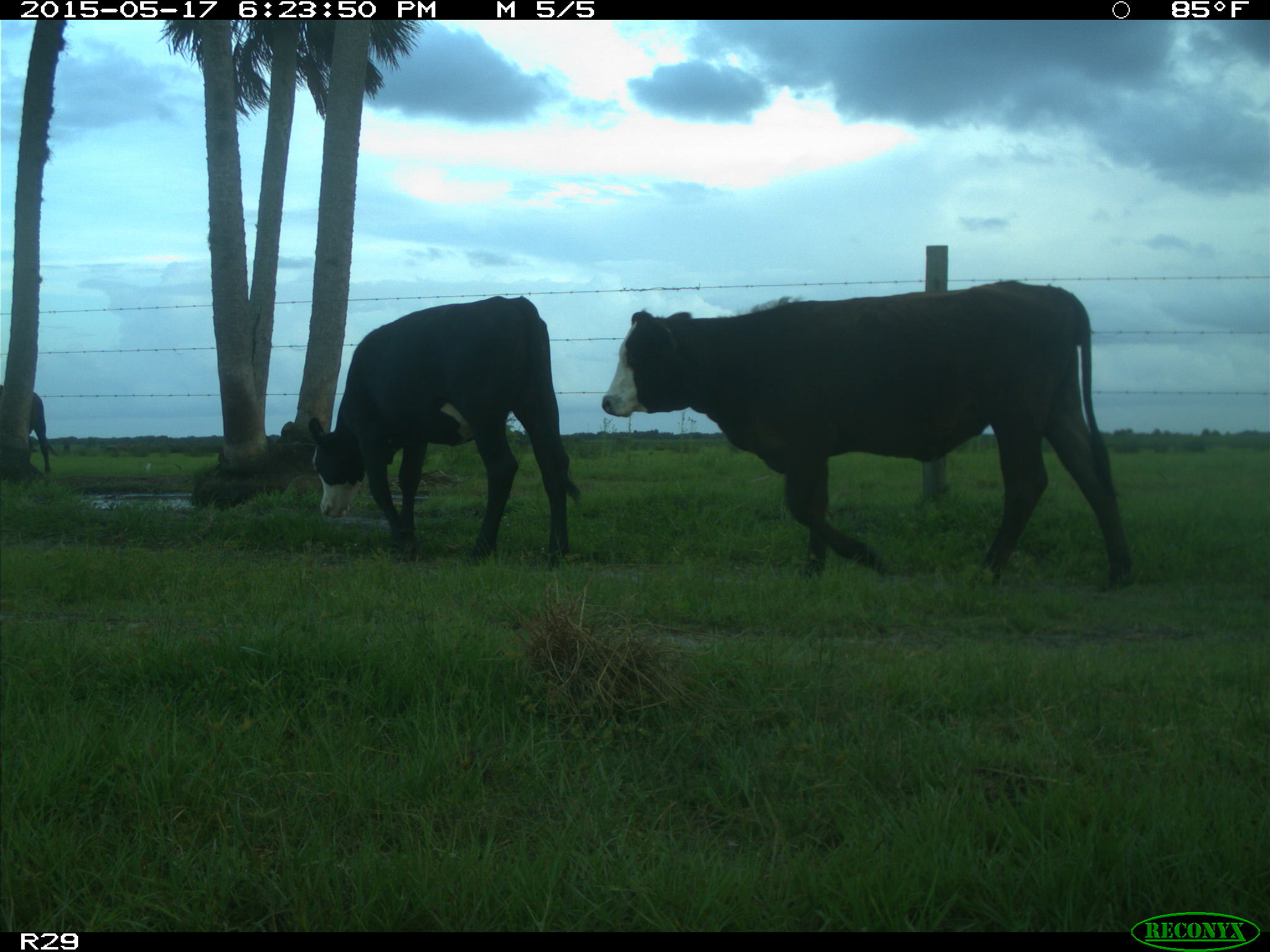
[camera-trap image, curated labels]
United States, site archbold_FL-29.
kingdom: Animalia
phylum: Chordata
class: Mammalia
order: Artiodactyla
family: Bovidae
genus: Bos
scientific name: Bos taurus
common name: domestic cow